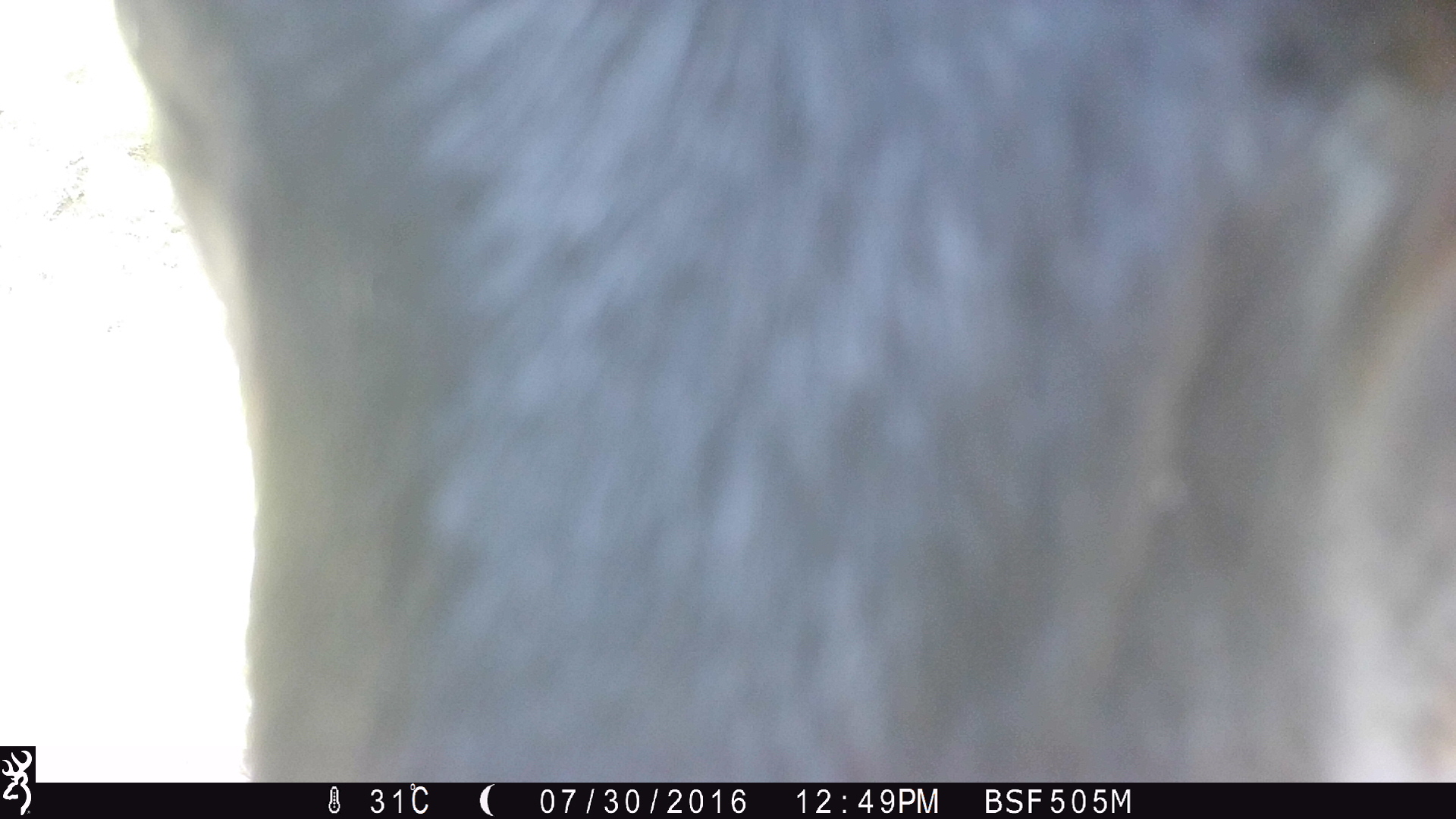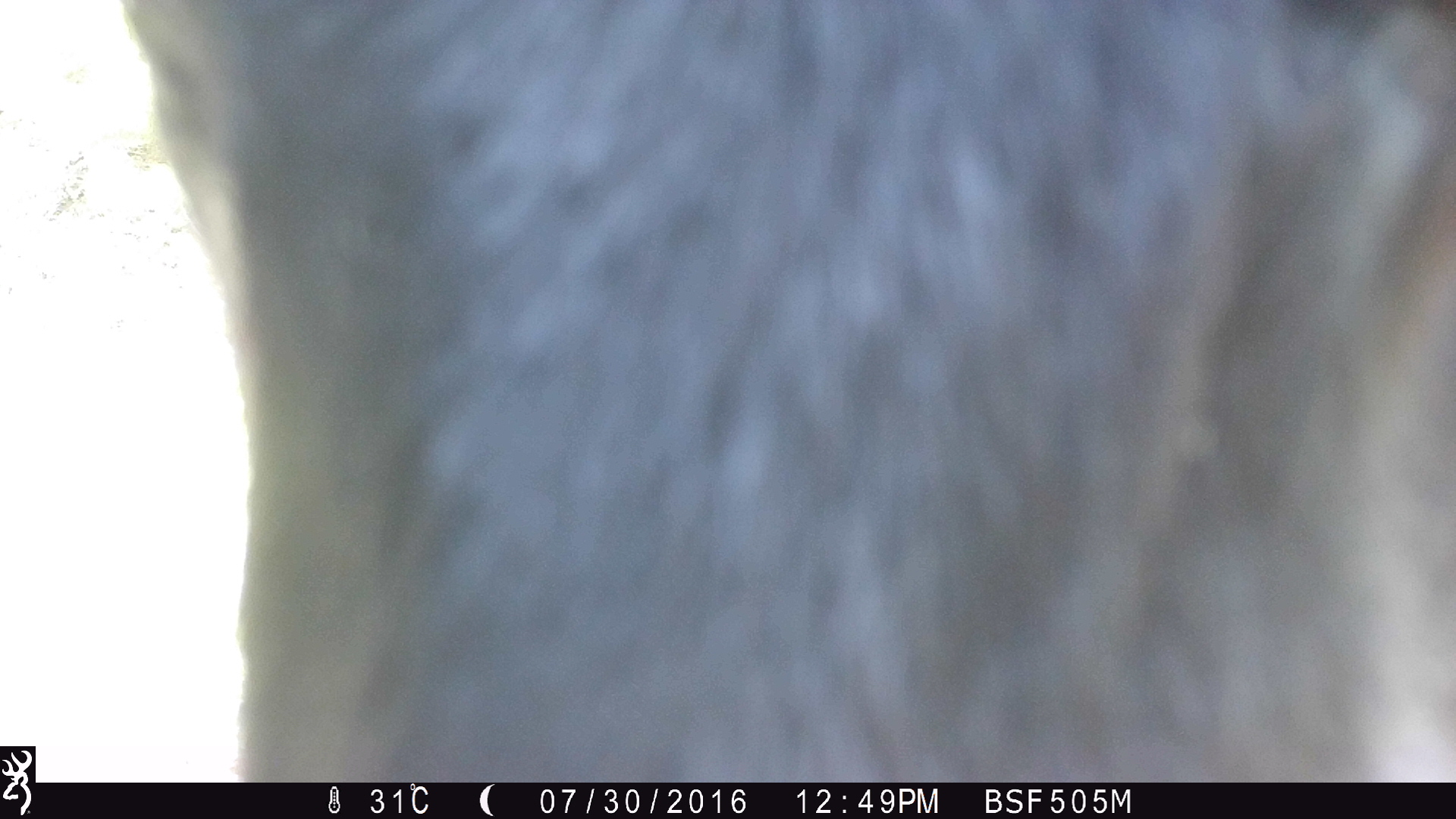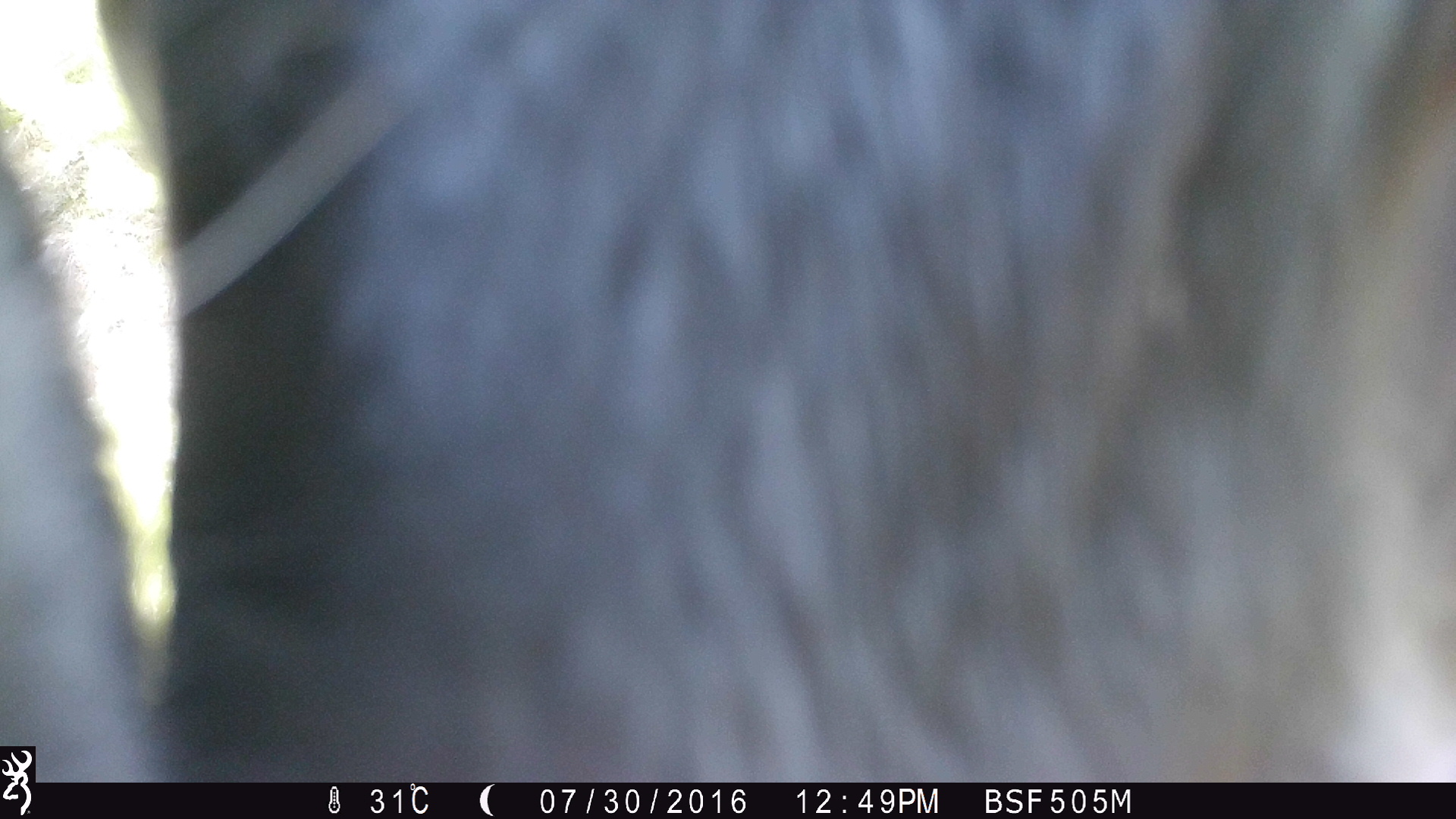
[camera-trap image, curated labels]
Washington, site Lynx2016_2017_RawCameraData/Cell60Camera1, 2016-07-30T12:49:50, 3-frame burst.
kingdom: Animalia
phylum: Chordata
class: Mammalia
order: Artiodactyla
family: Bovidae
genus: Bos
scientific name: Bos taurus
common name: domestic cattle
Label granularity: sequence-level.